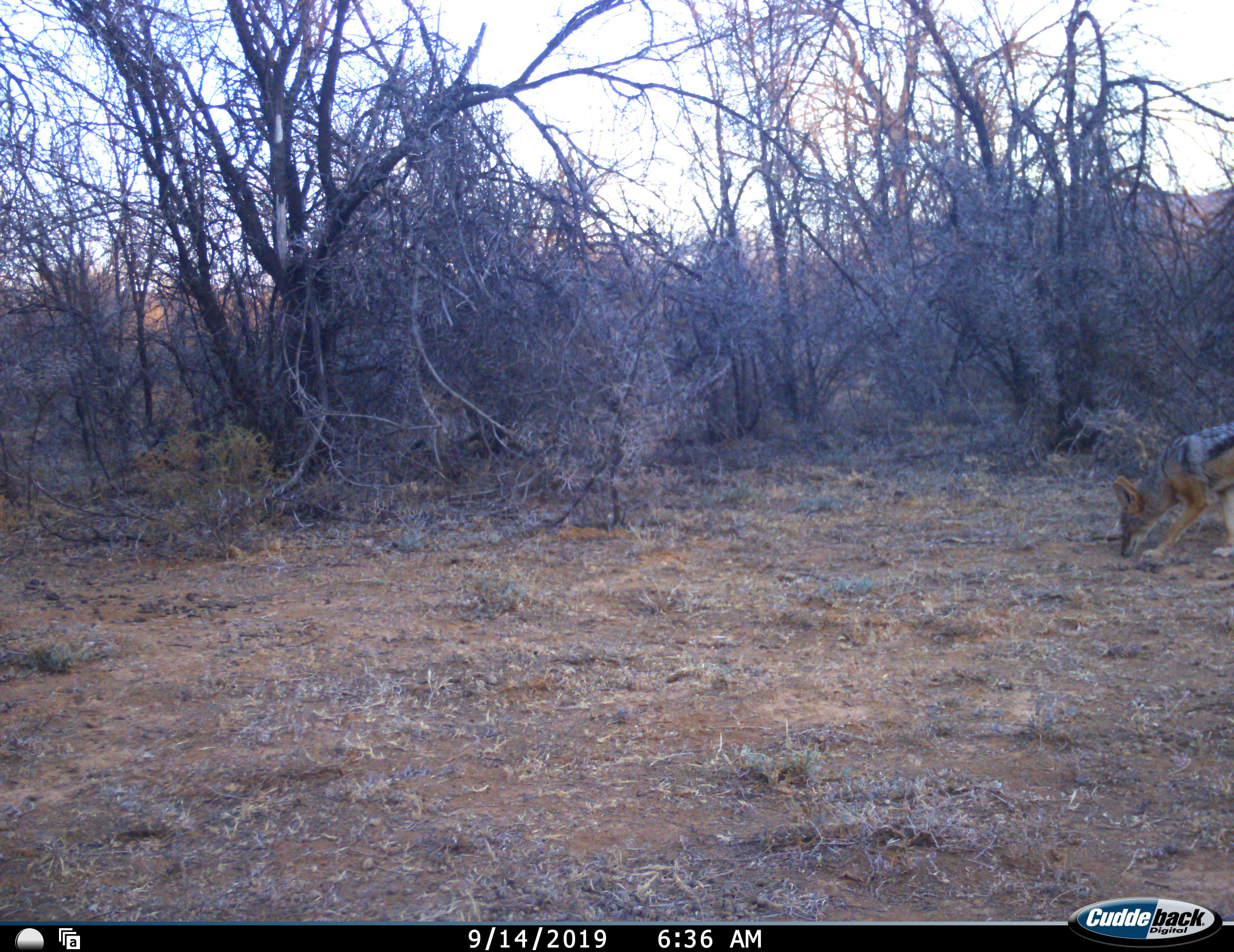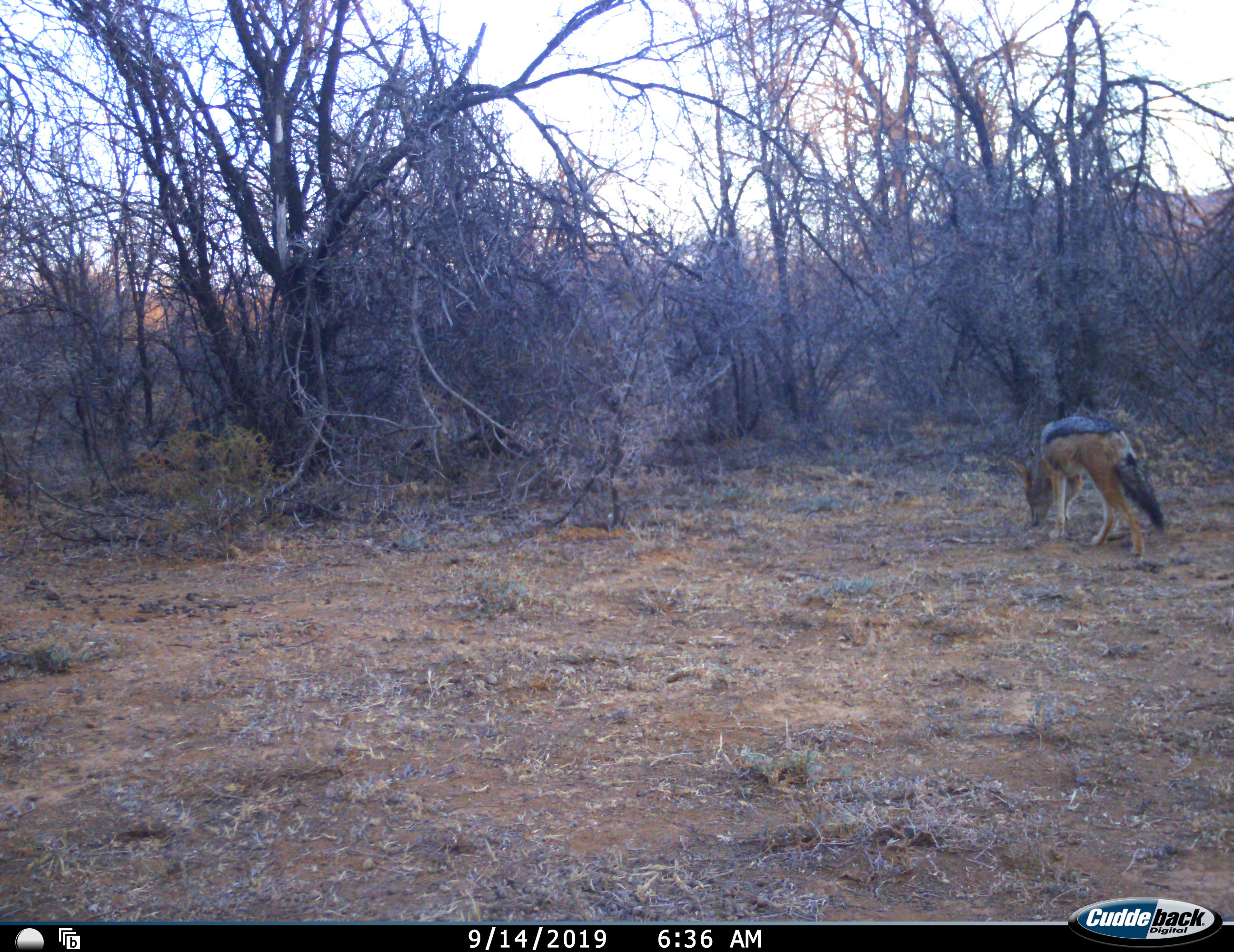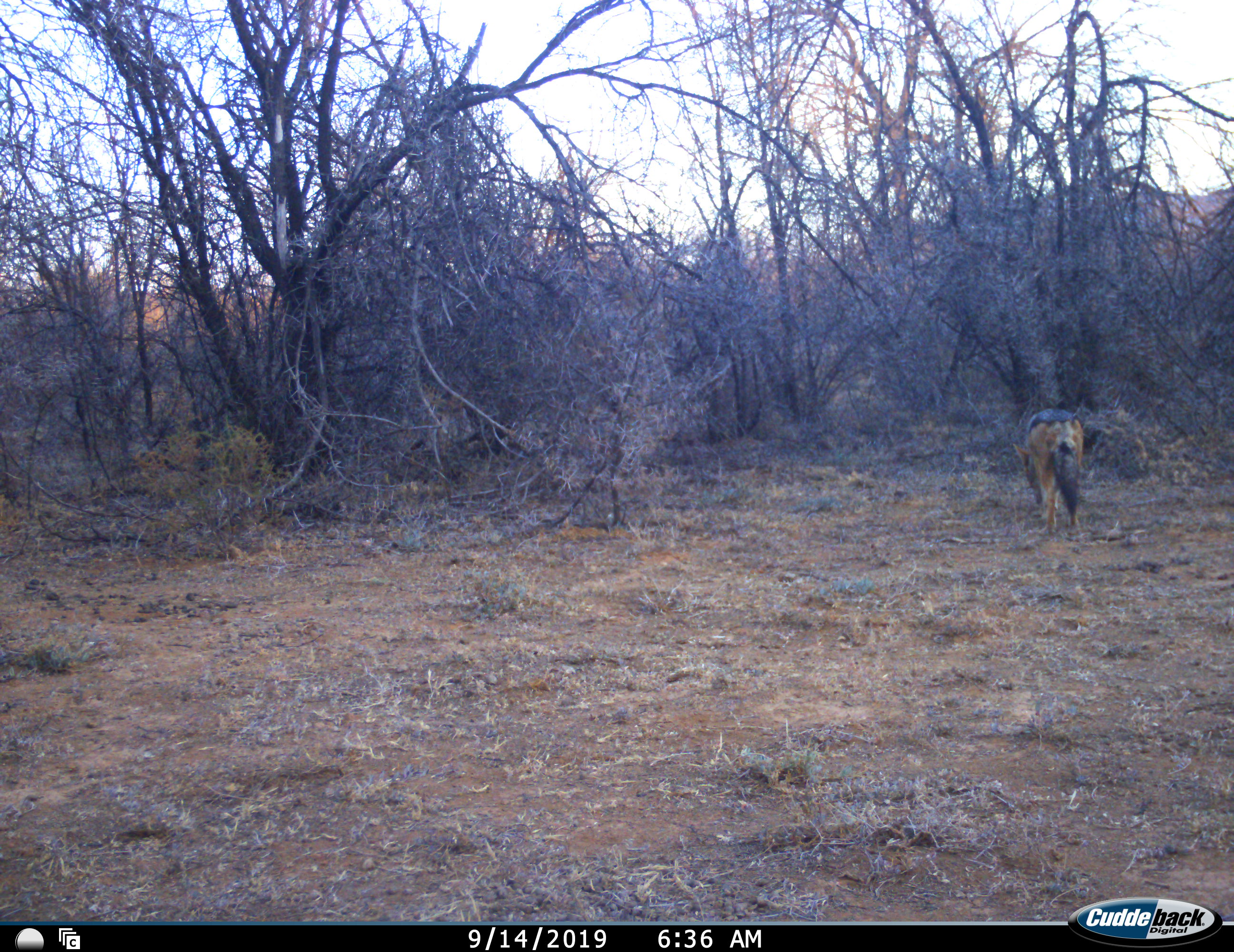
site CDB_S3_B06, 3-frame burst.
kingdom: Animalia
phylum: Chordata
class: Mammalia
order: Carnivora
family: Canidae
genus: Lupulella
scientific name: Lupulella mesomelas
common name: black-backed jackal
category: jackalblackbacked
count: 1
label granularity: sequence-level